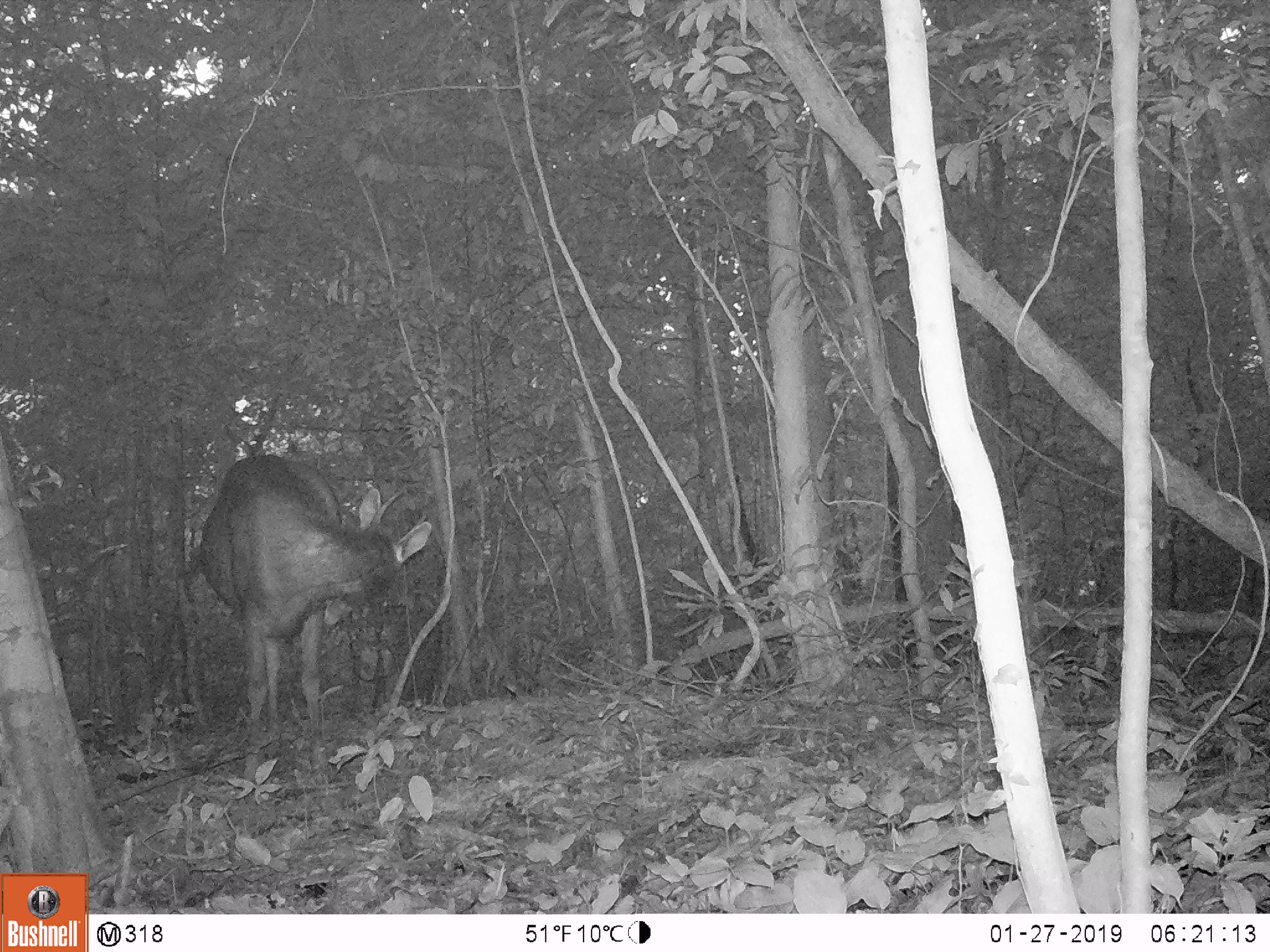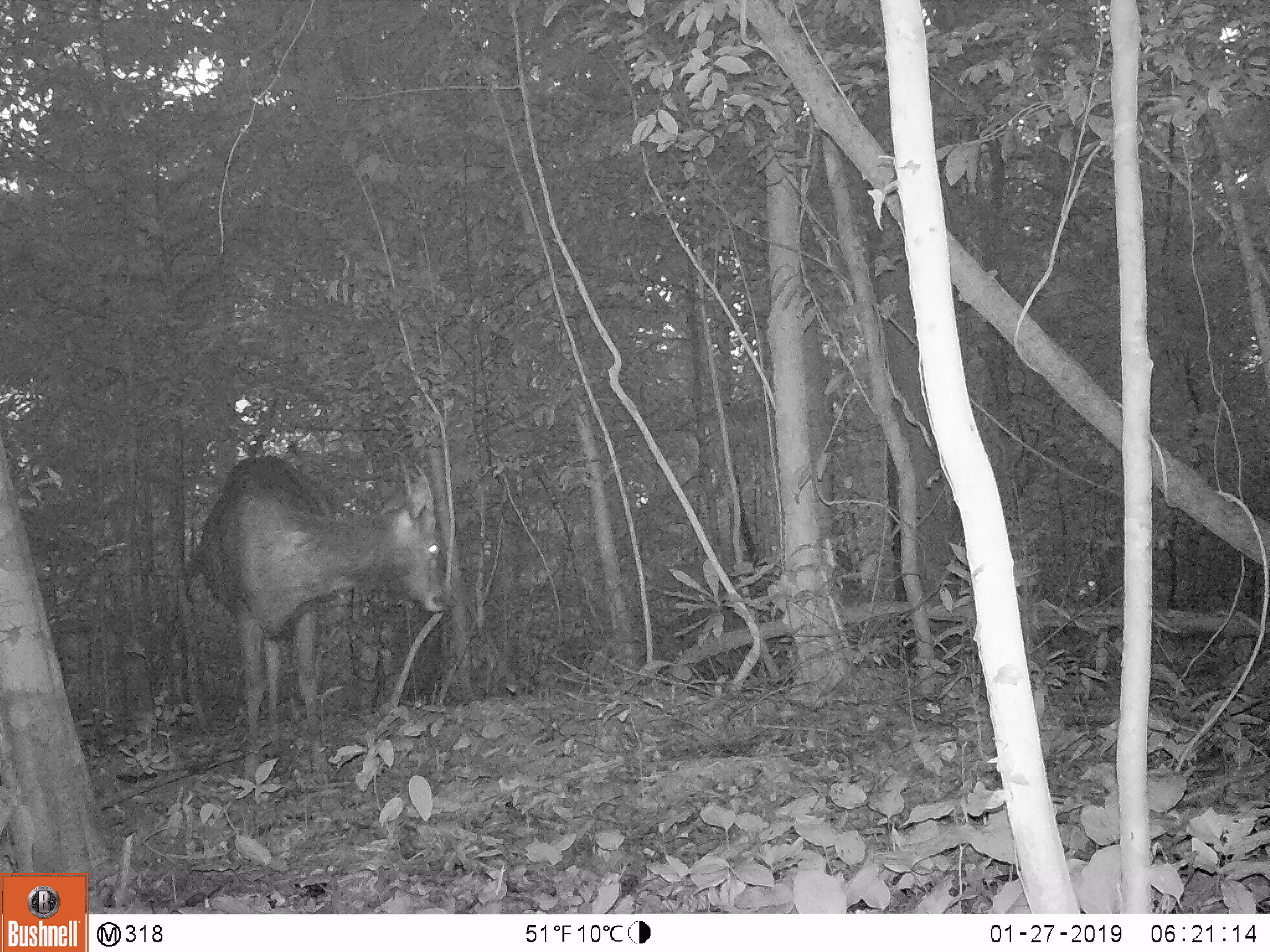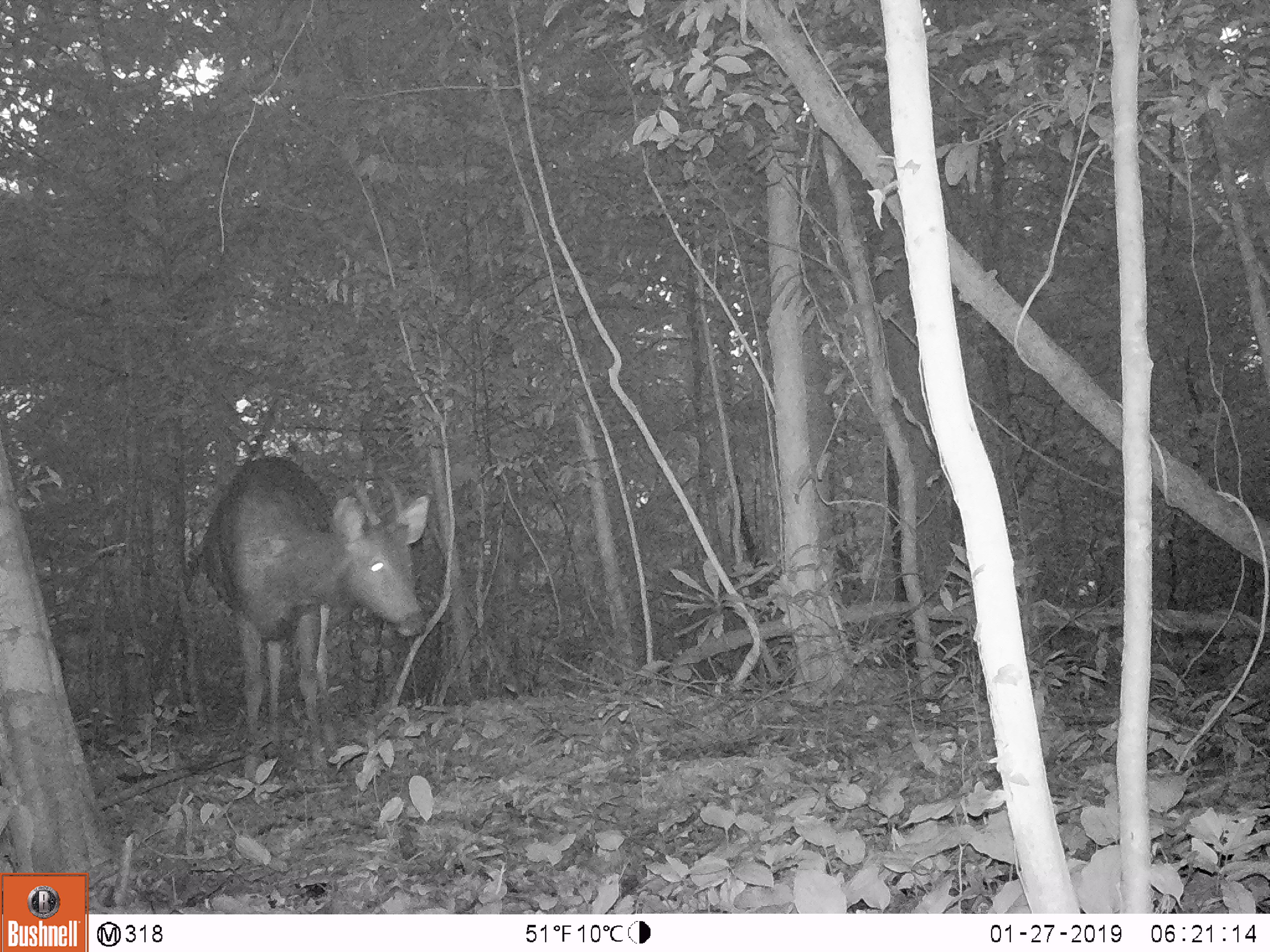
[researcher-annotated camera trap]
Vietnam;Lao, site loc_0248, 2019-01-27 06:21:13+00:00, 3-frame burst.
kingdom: Animalia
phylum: Chordata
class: Mammalia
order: Artiodactyla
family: Cervidae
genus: Rusa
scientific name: Rusa unicolor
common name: sambar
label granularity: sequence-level